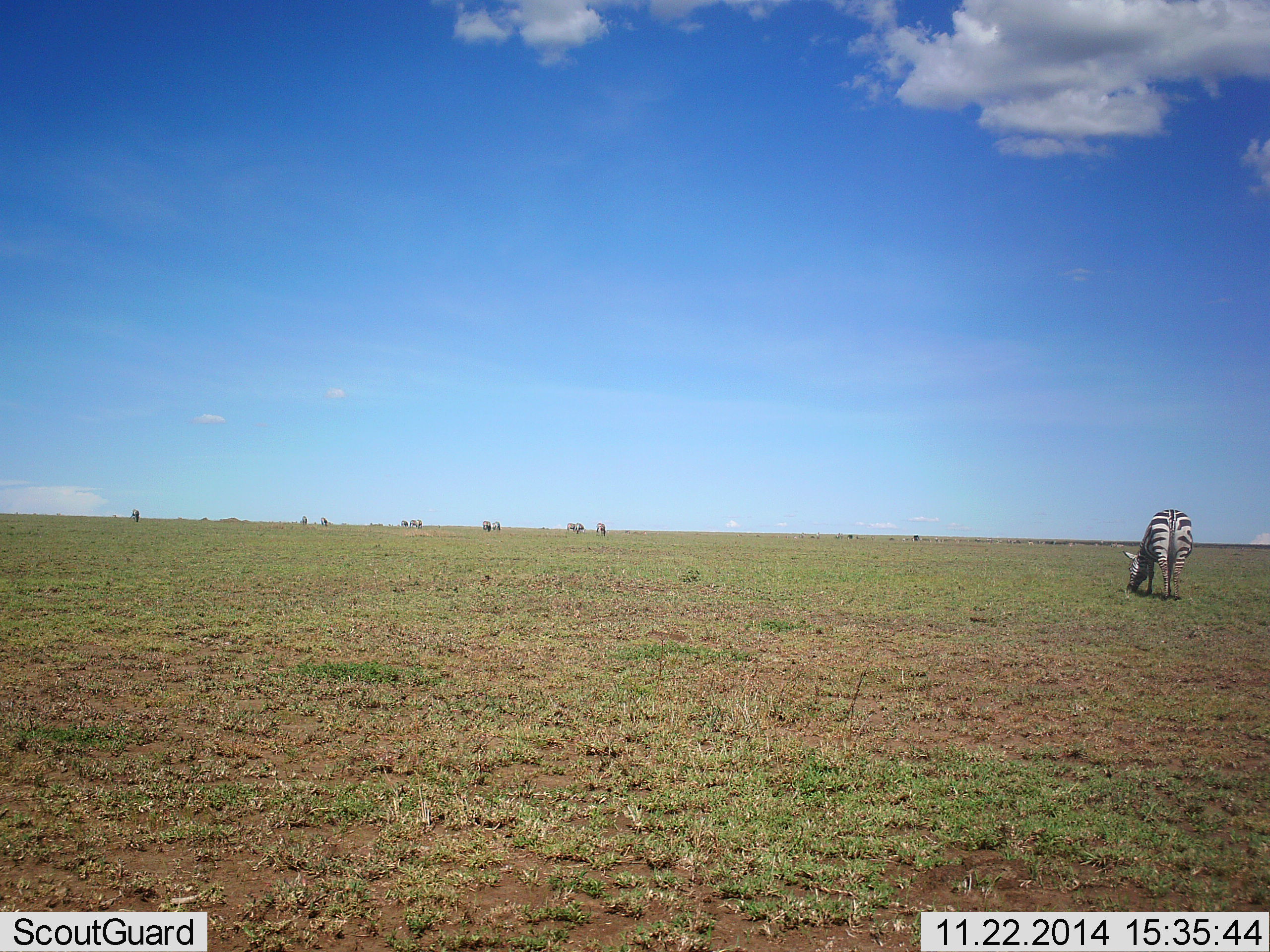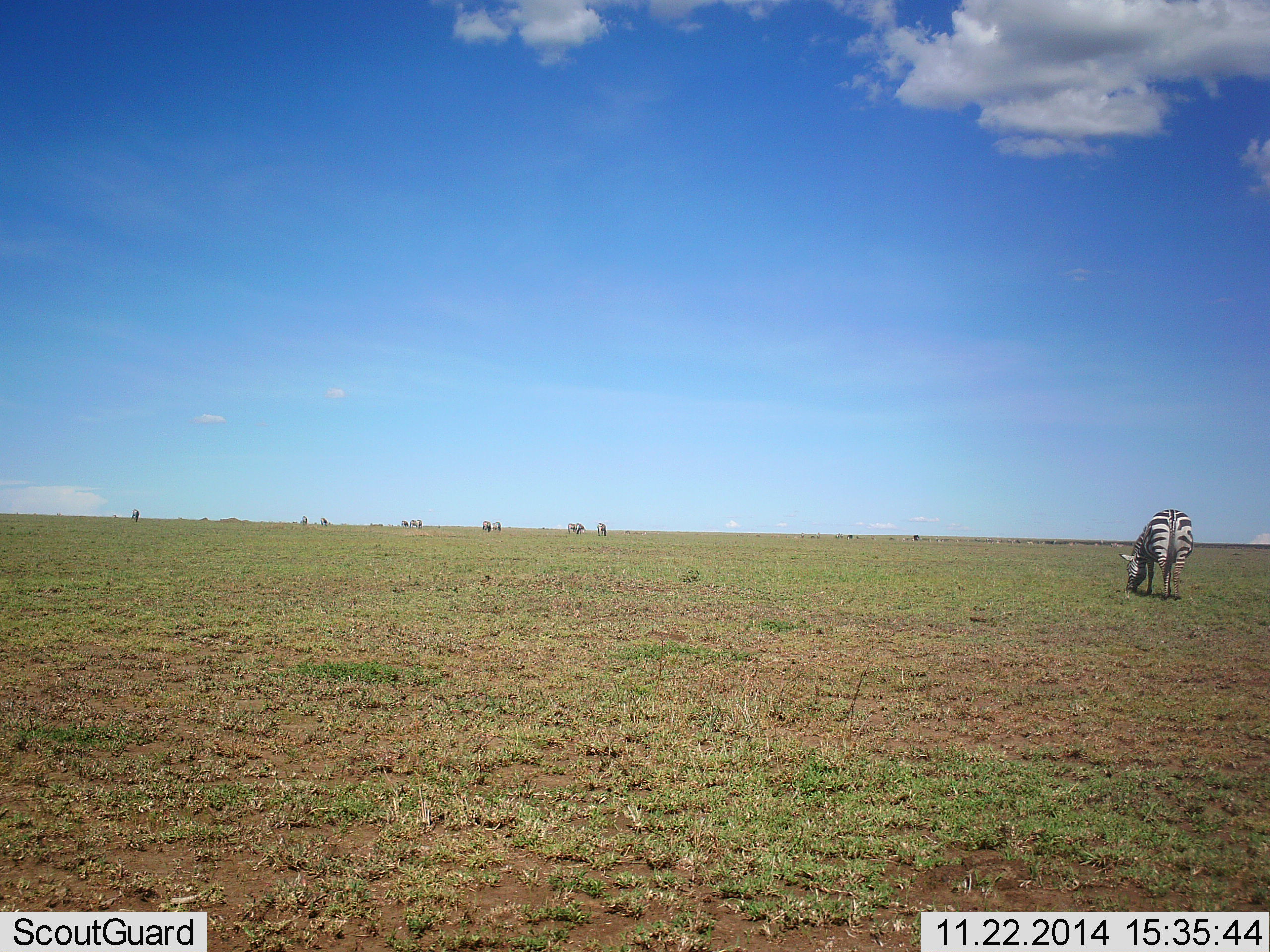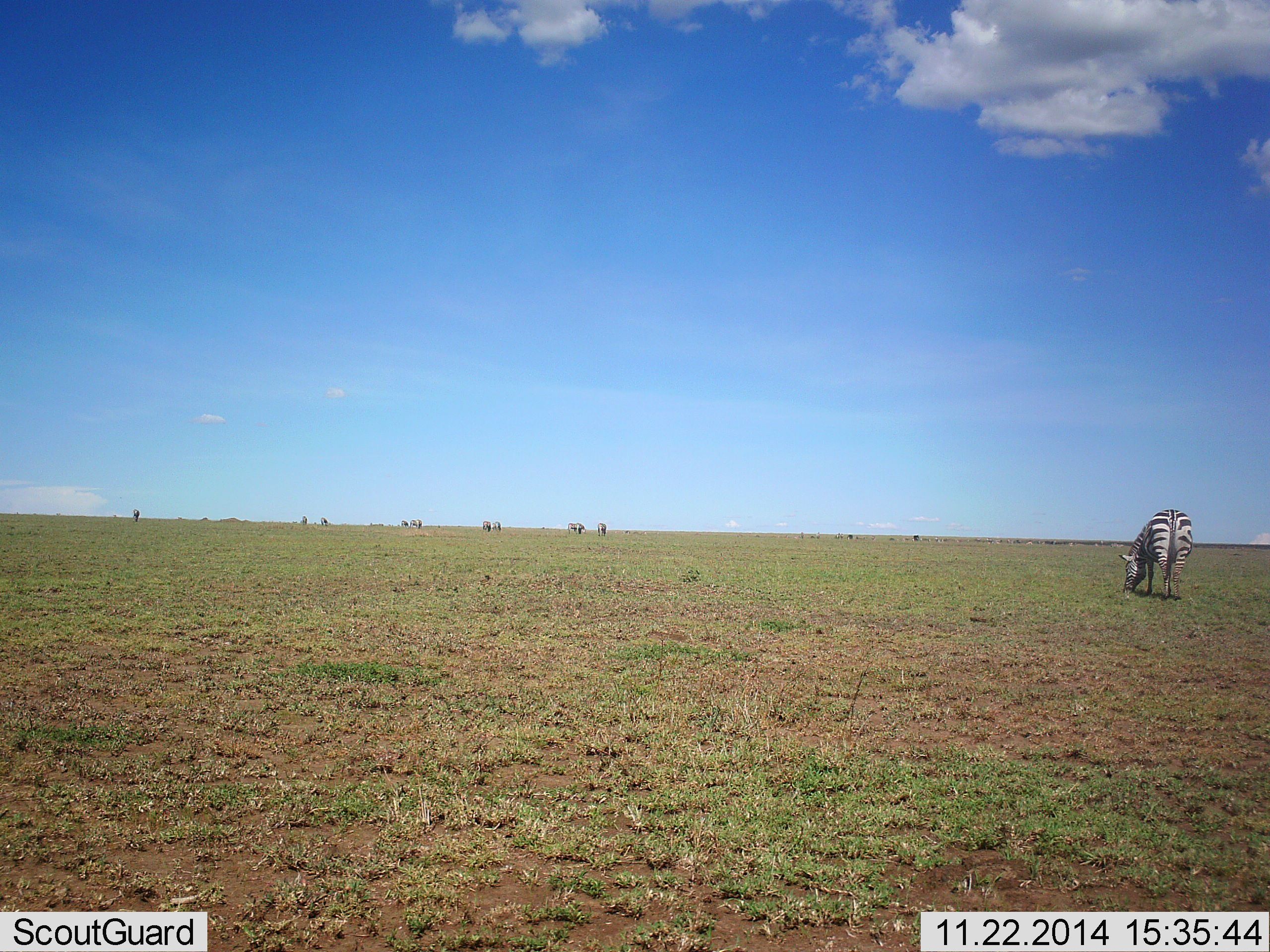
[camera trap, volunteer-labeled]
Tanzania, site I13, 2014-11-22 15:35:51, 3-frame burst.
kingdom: Animalia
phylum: Chordata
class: Mammalia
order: Perissodactyla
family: Equidae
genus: Equus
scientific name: Equus quagga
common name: plains zebra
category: zebra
Zebra (plains zebra) (Equus quagga), count 10. Behavior (volunteer vote fractions): standing 40%, resting 0%, moving 0%, interacting 0%. Young present (vote fraction): 0%. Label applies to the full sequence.